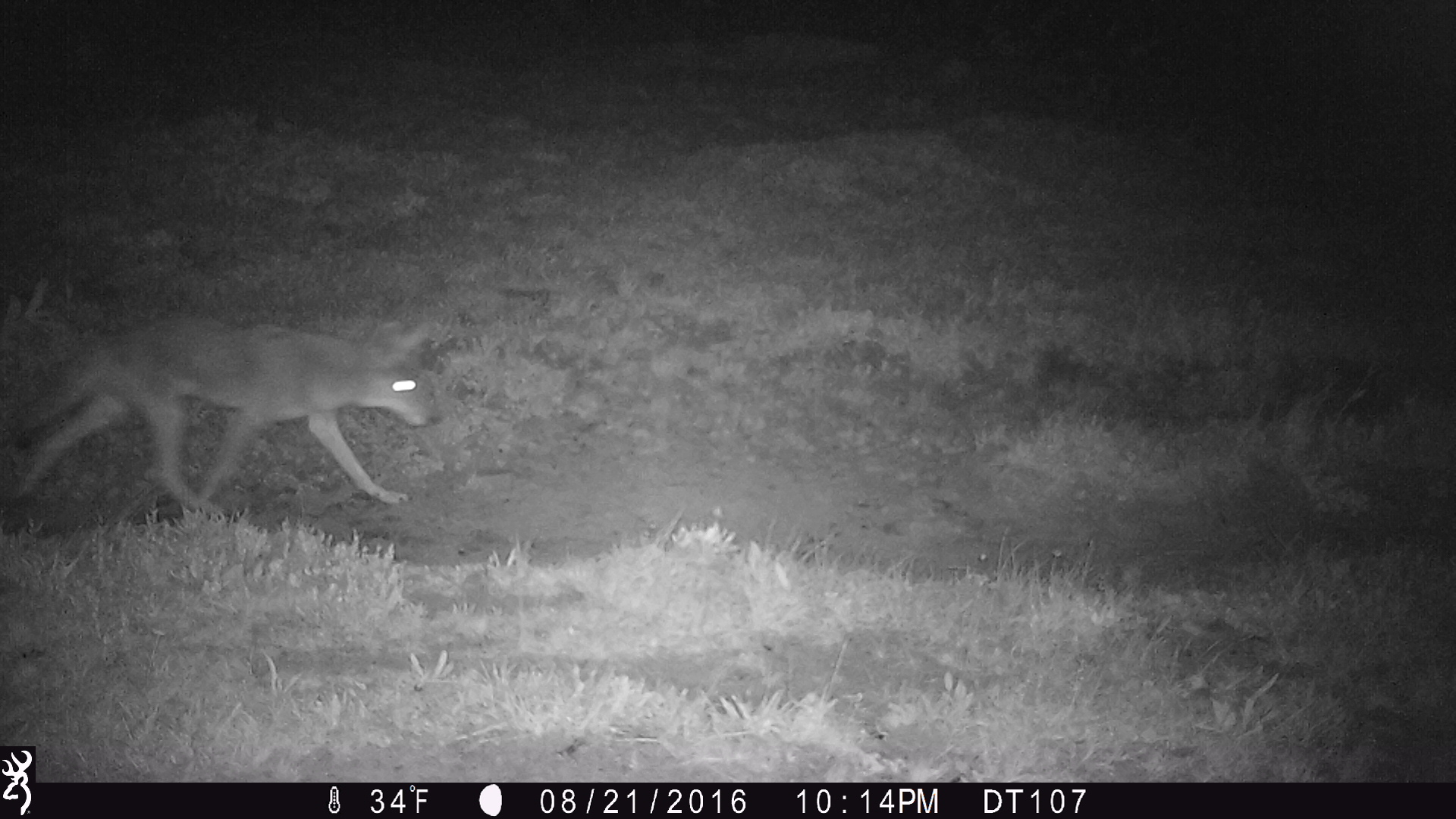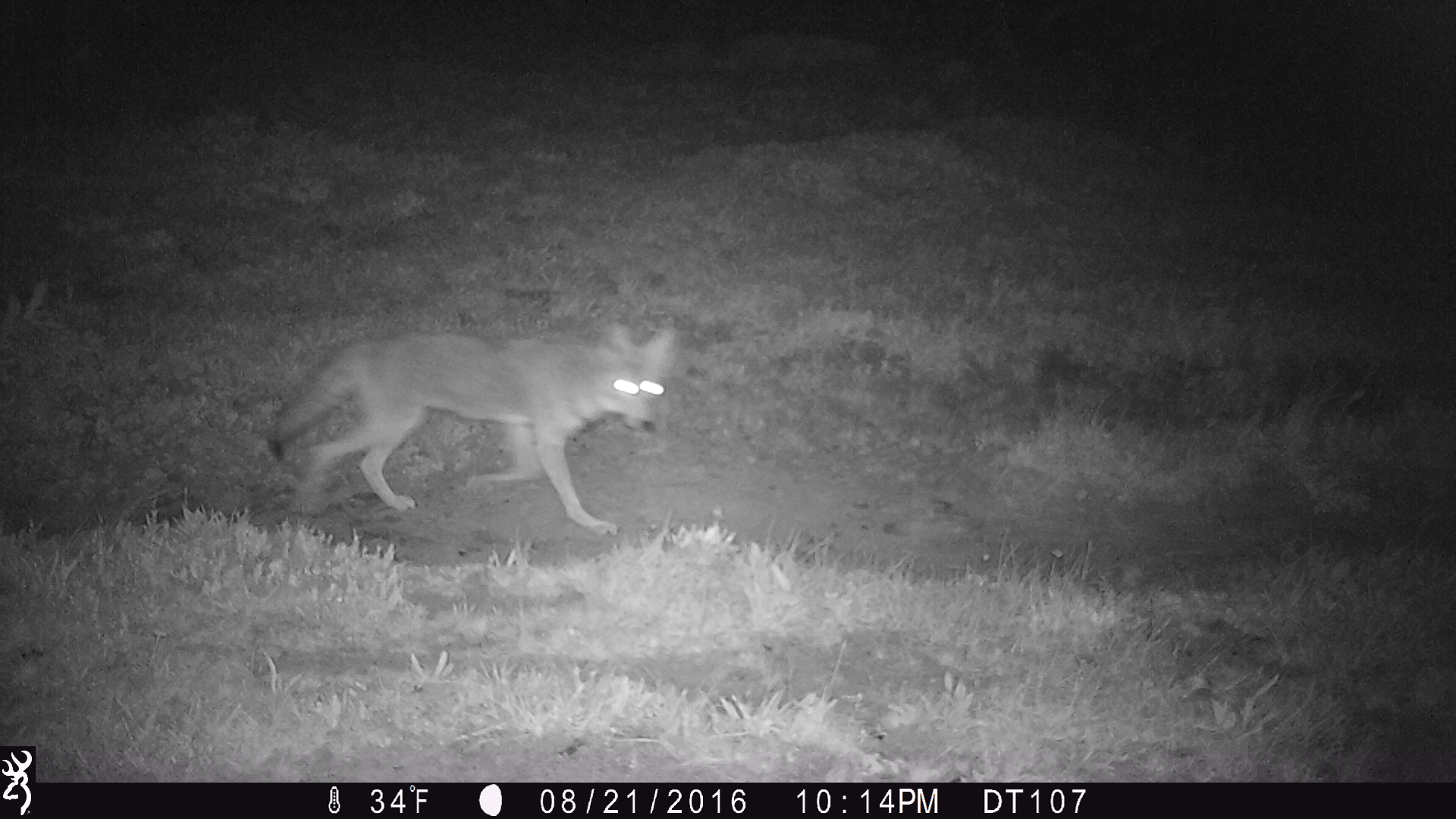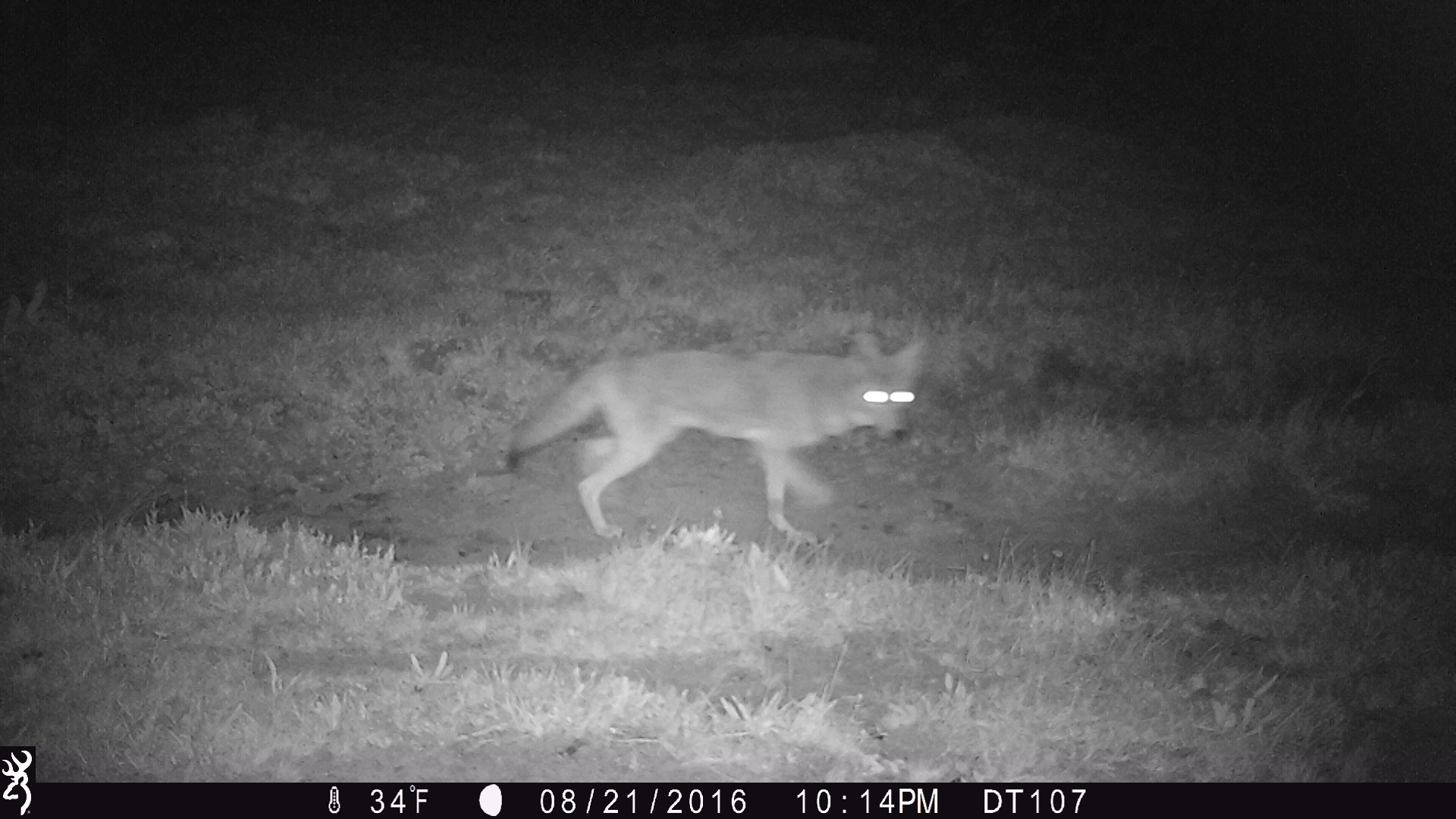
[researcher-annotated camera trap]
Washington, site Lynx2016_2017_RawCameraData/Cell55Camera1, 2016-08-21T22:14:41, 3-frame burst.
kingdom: Animalia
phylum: Chordata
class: Mammalia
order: Carnivora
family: Canidae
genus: Canis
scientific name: Canis latrans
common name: coyote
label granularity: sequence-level